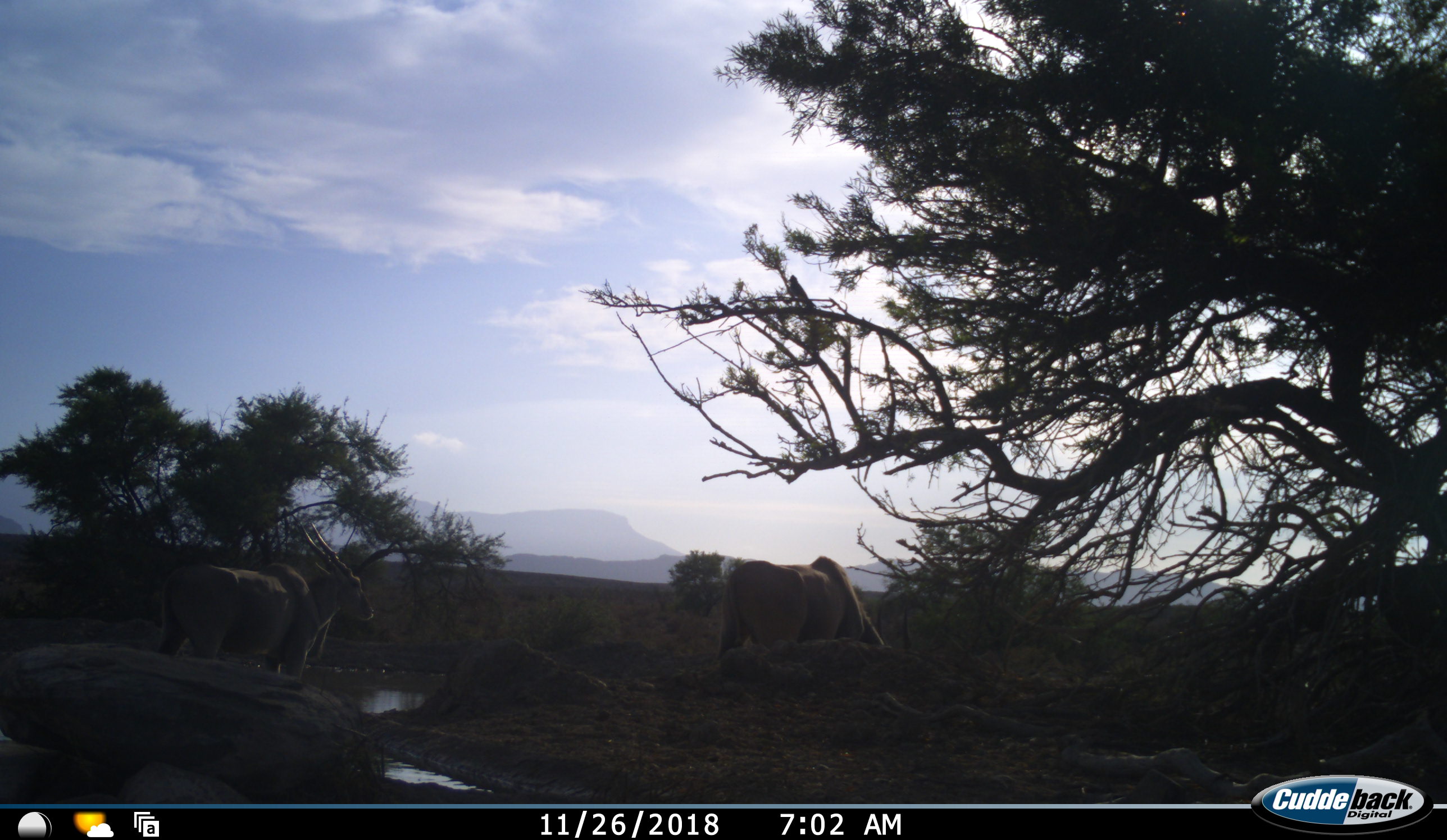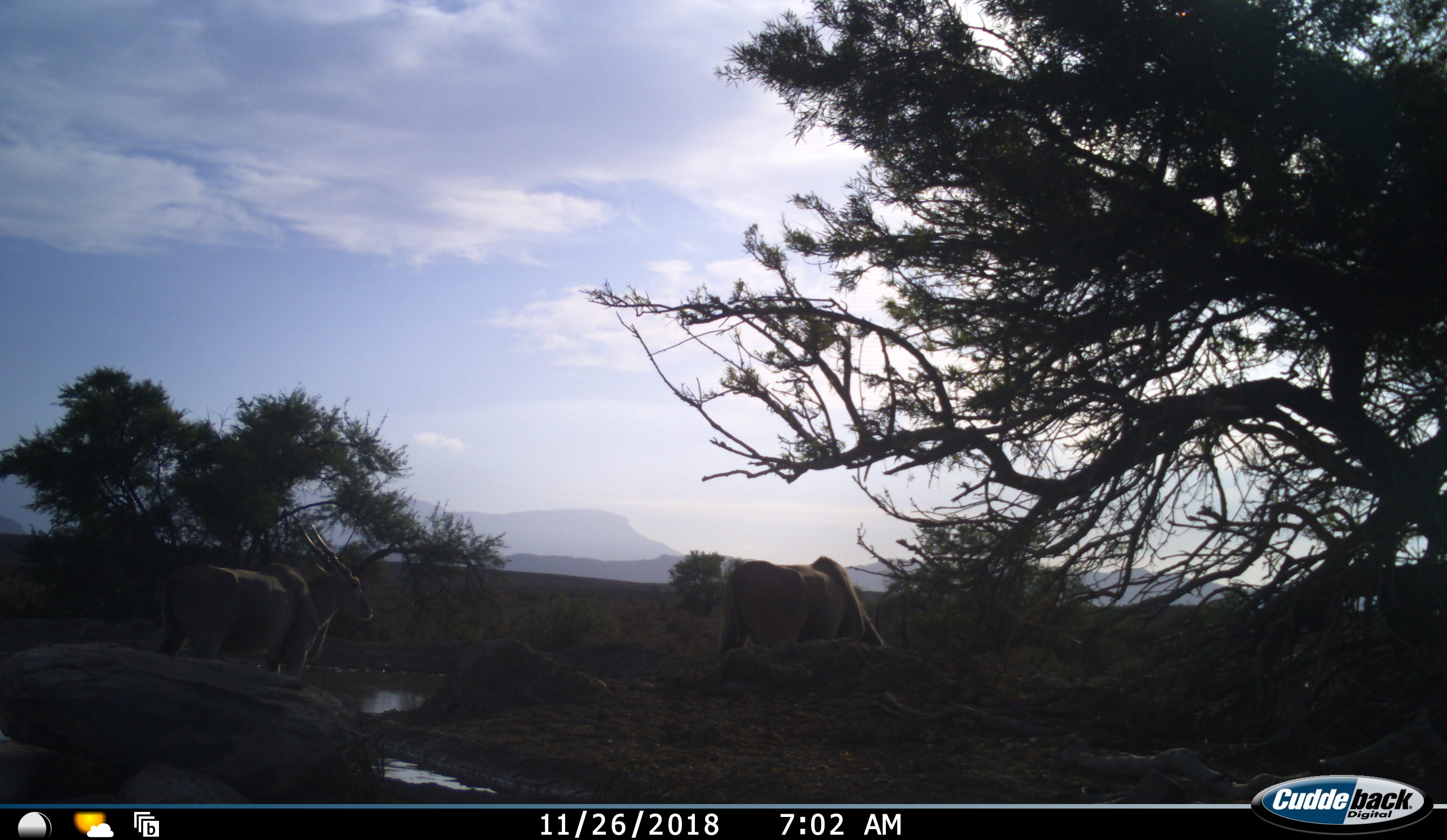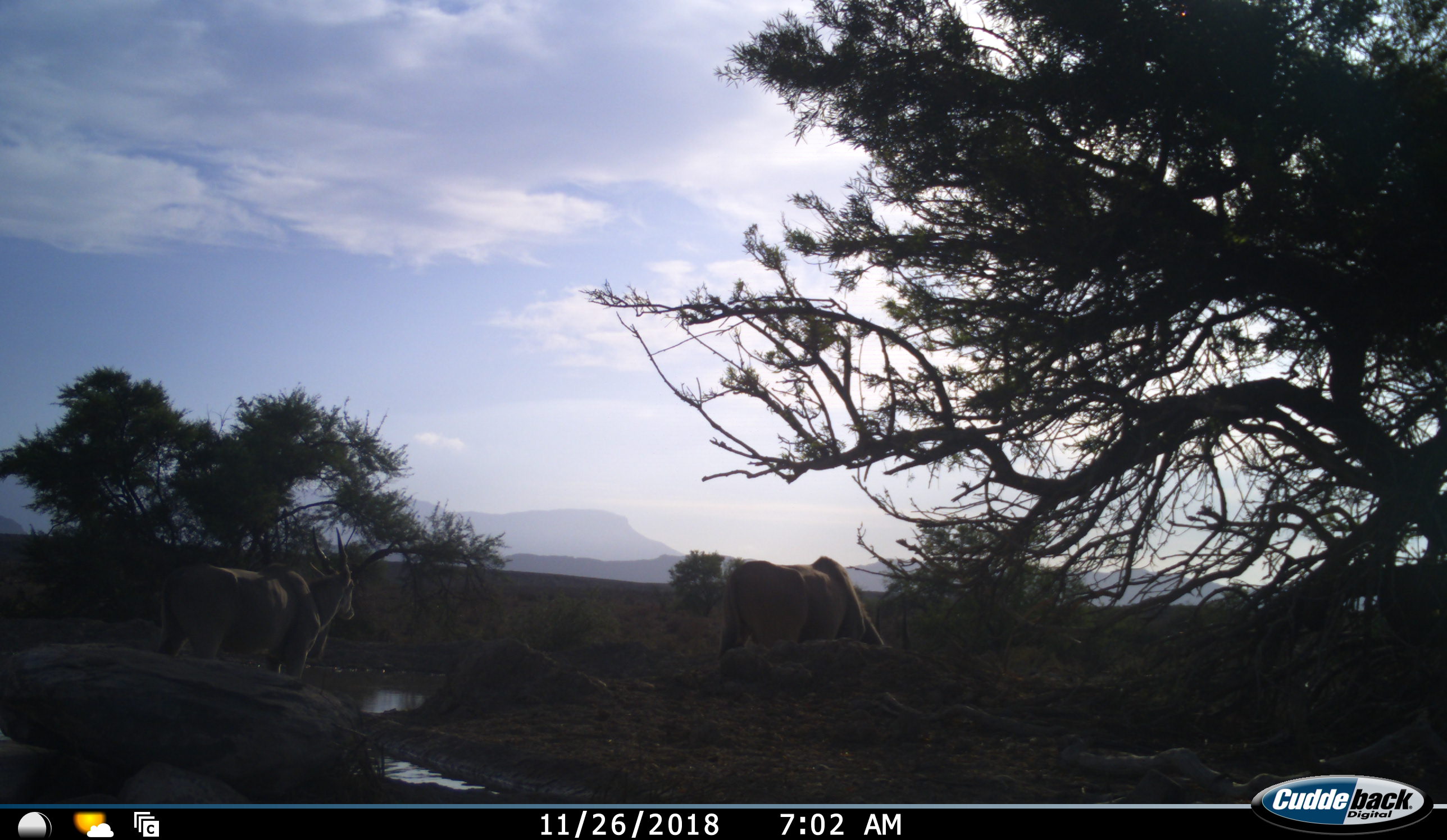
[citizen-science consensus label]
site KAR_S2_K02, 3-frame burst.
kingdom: Animalia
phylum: Chordata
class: Mammalia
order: Artiodactyla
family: Bovidae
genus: Tragelaphus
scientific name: Tragelaphus oryx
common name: eland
Eland (Tragelaphus oryx), count 2. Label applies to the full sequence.